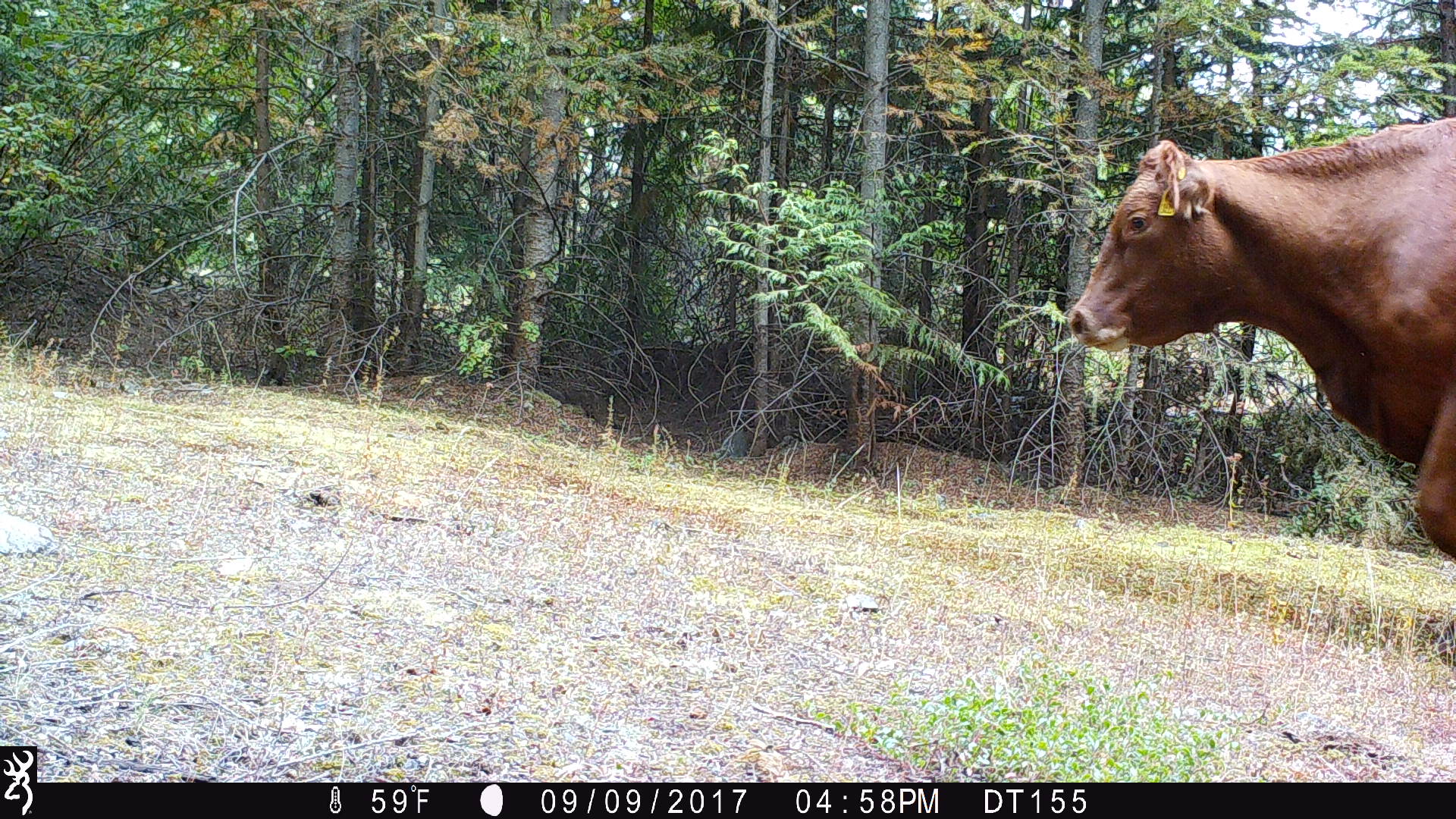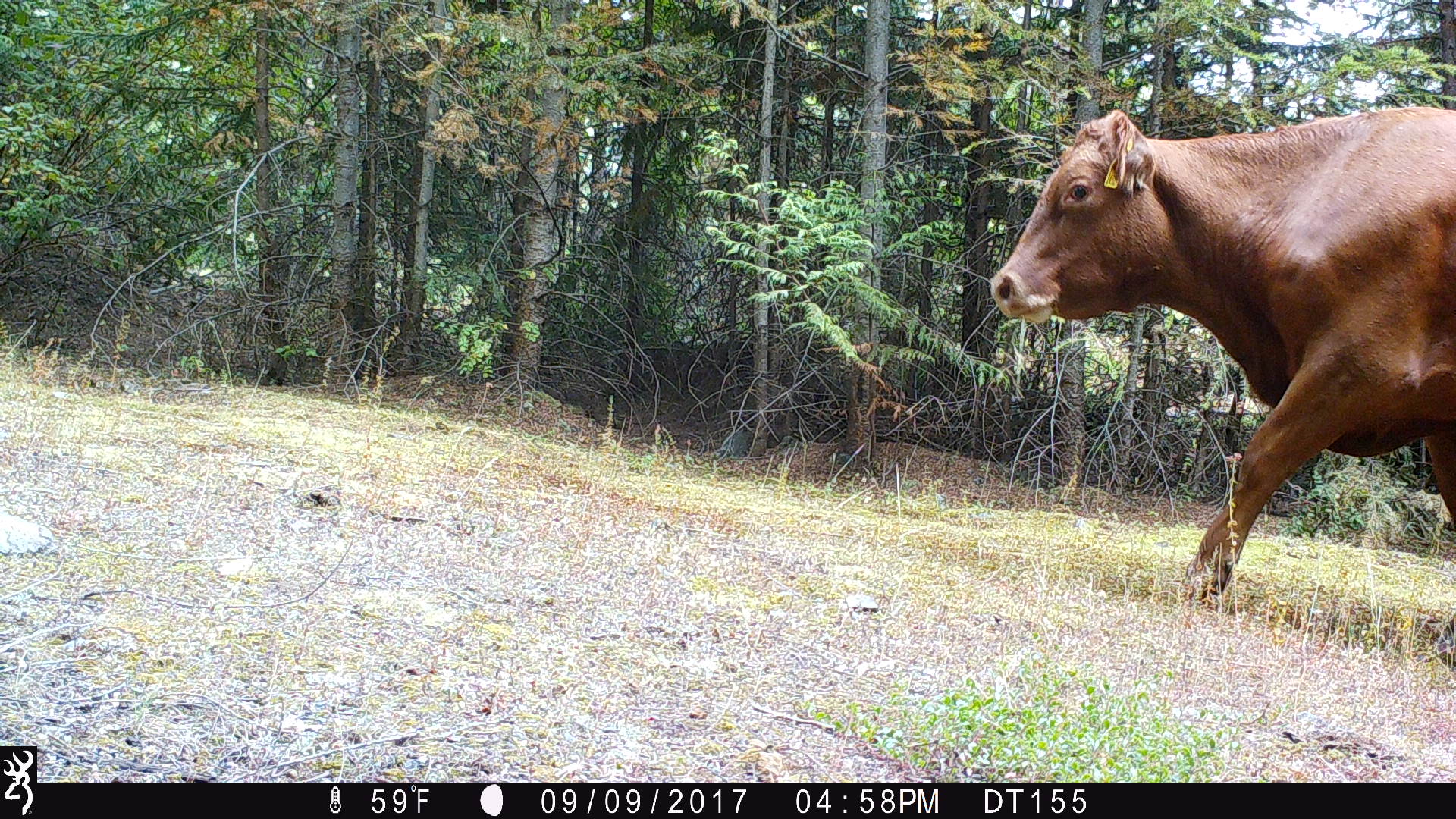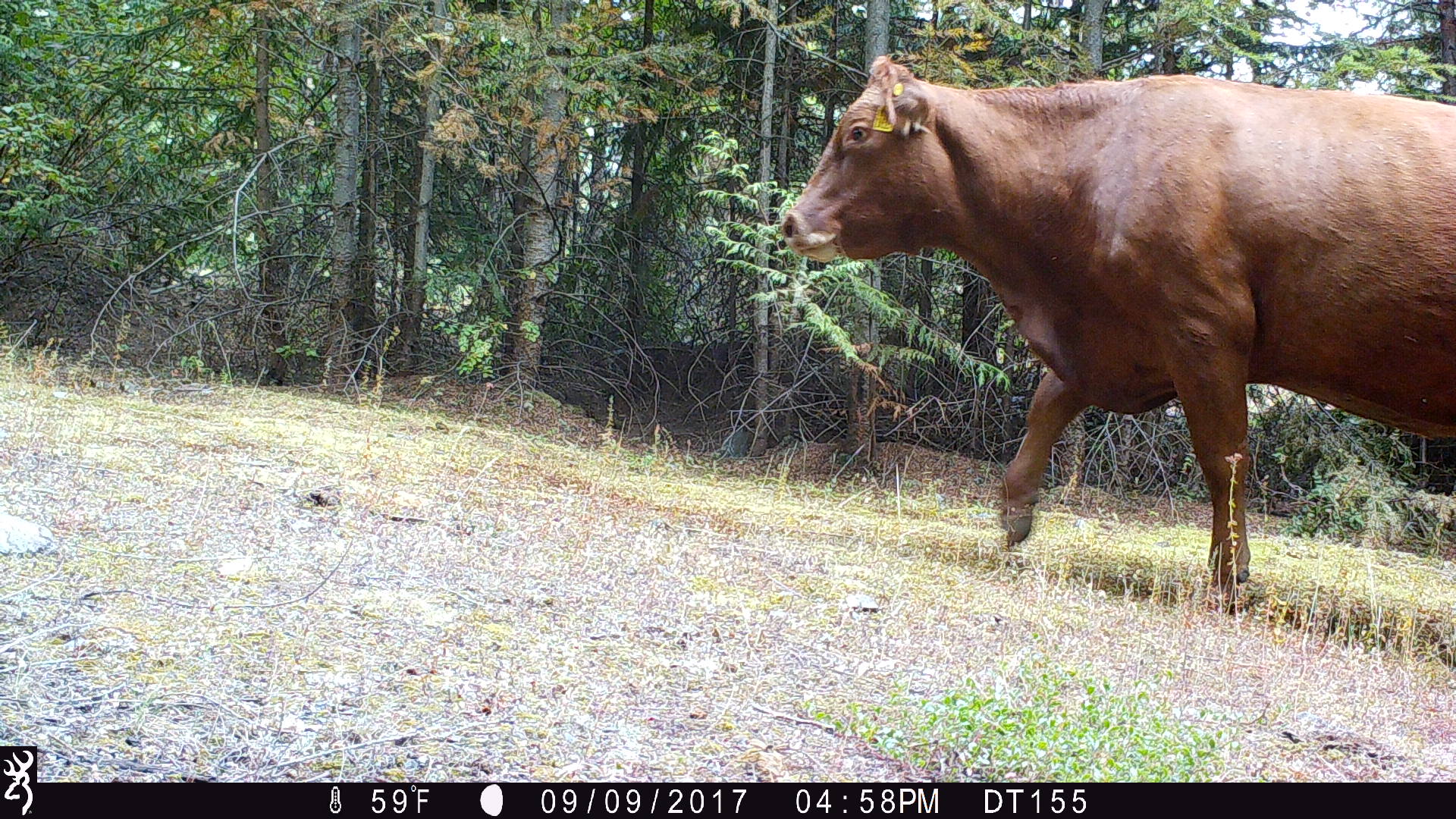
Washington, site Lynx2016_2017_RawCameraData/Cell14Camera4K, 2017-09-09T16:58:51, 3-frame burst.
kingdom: Animalia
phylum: Chordata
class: Mammalia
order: Artiodactyla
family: Bovidae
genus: Bos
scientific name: Bos taurus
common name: domestic cattle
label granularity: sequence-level